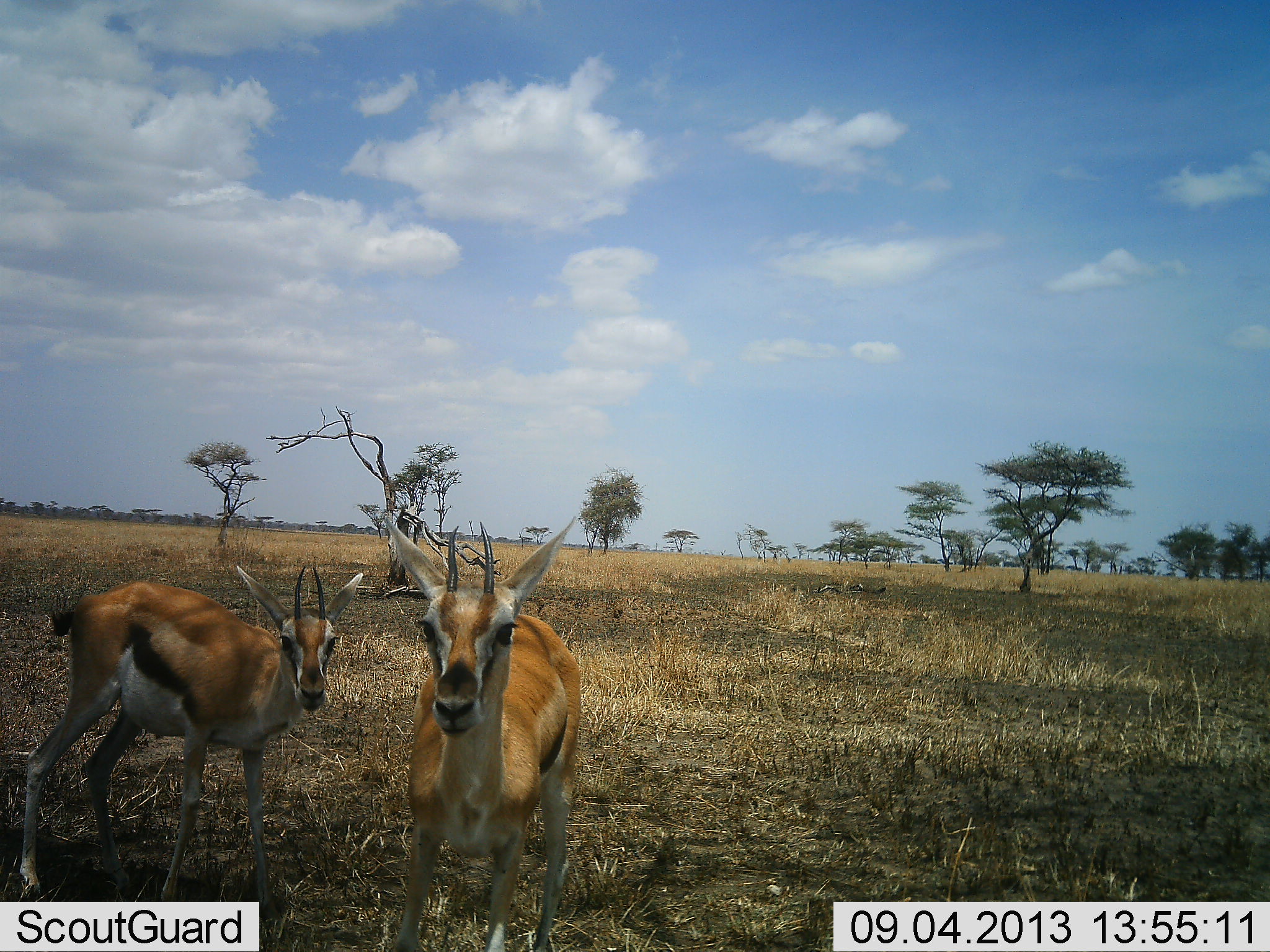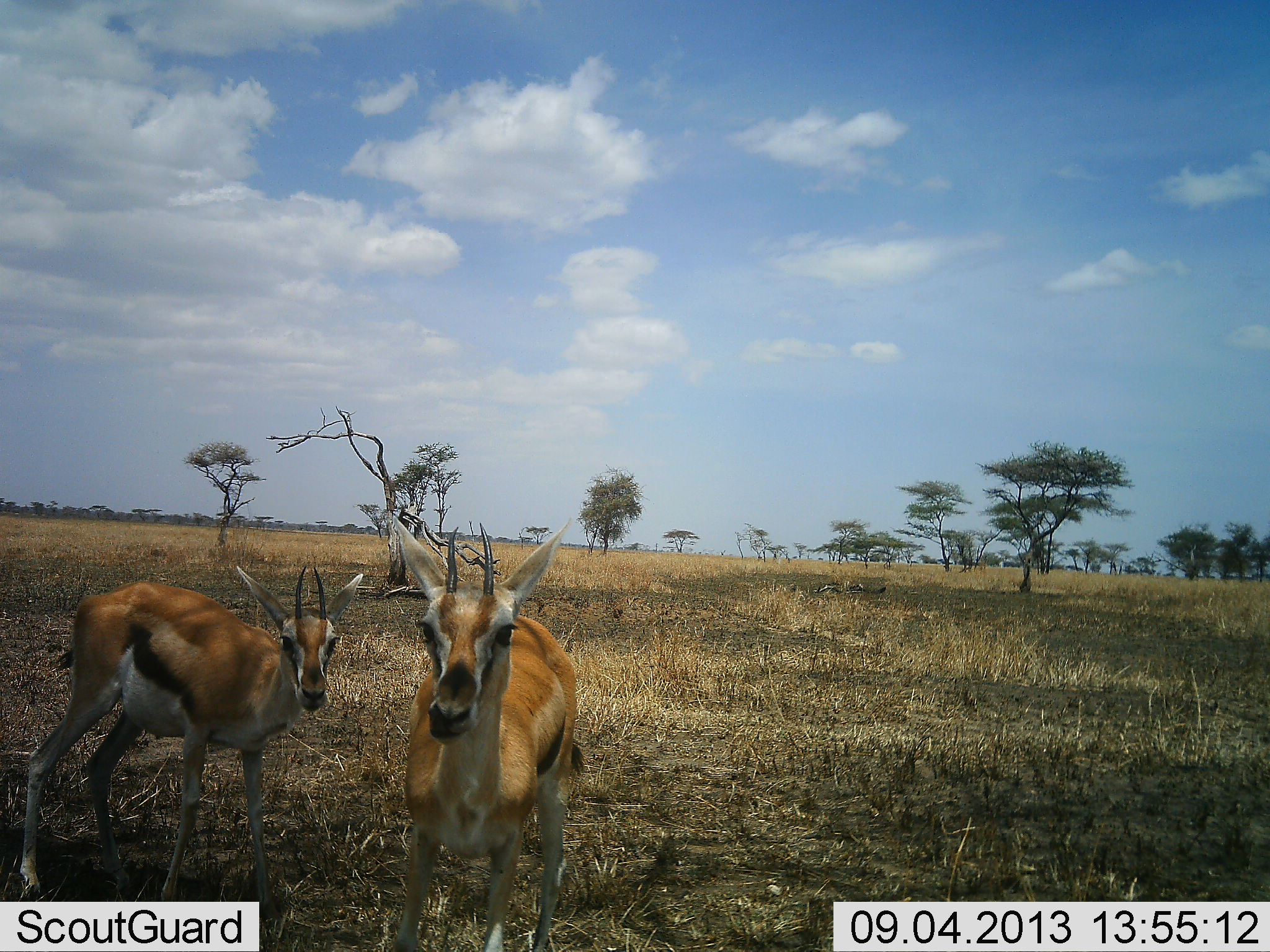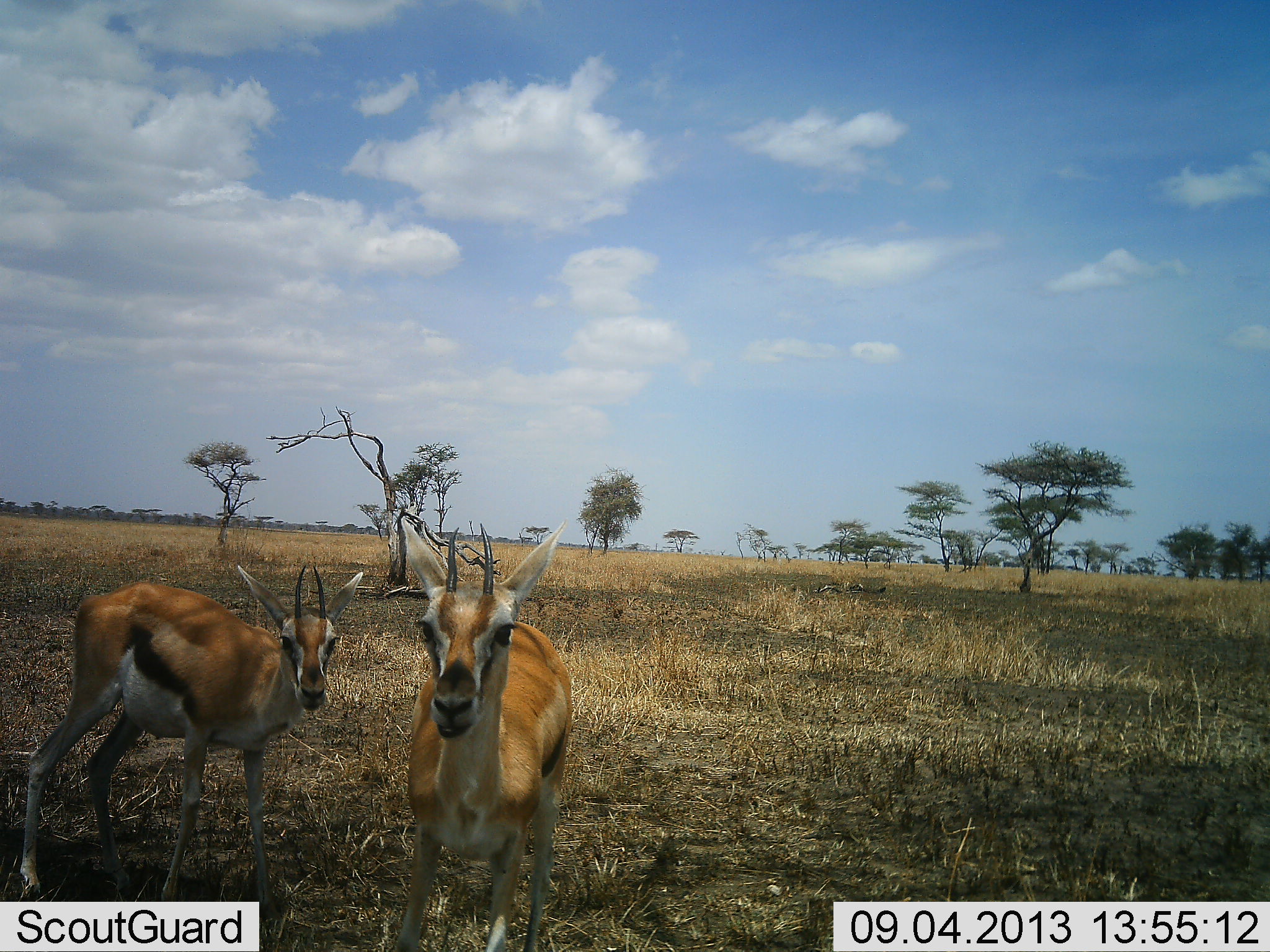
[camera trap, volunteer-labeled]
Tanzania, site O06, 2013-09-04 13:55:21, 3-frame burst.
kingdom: Animalia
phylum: Chordata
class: Mammalia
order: Artiodactyla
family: Bovidae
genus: Eudorcas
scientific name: Eudorcas thomsonii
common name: thomson's gazelle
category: gazellethomsons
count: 2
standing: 90%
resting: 0%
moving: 5%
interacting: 5%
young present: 0%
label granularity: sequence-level